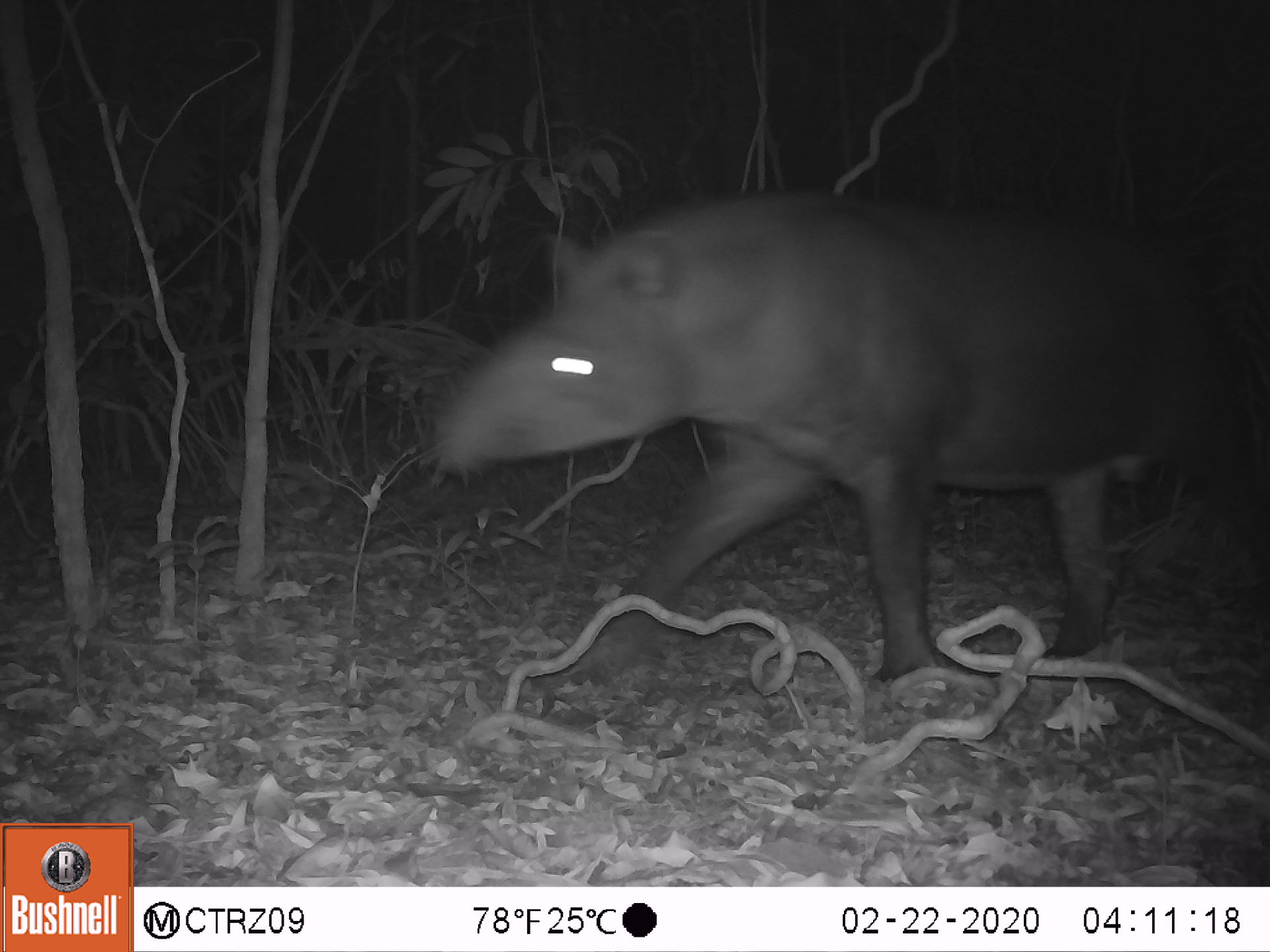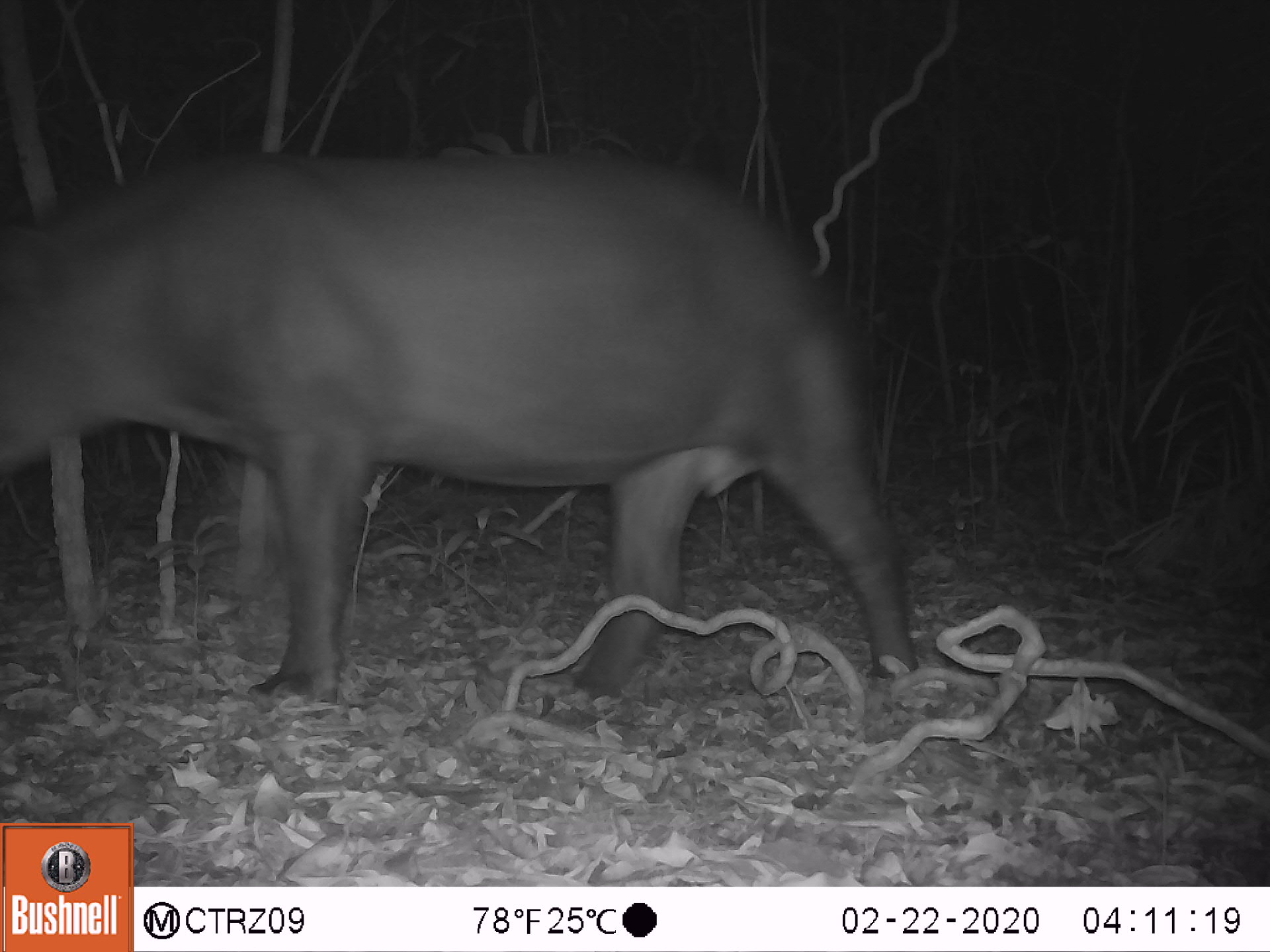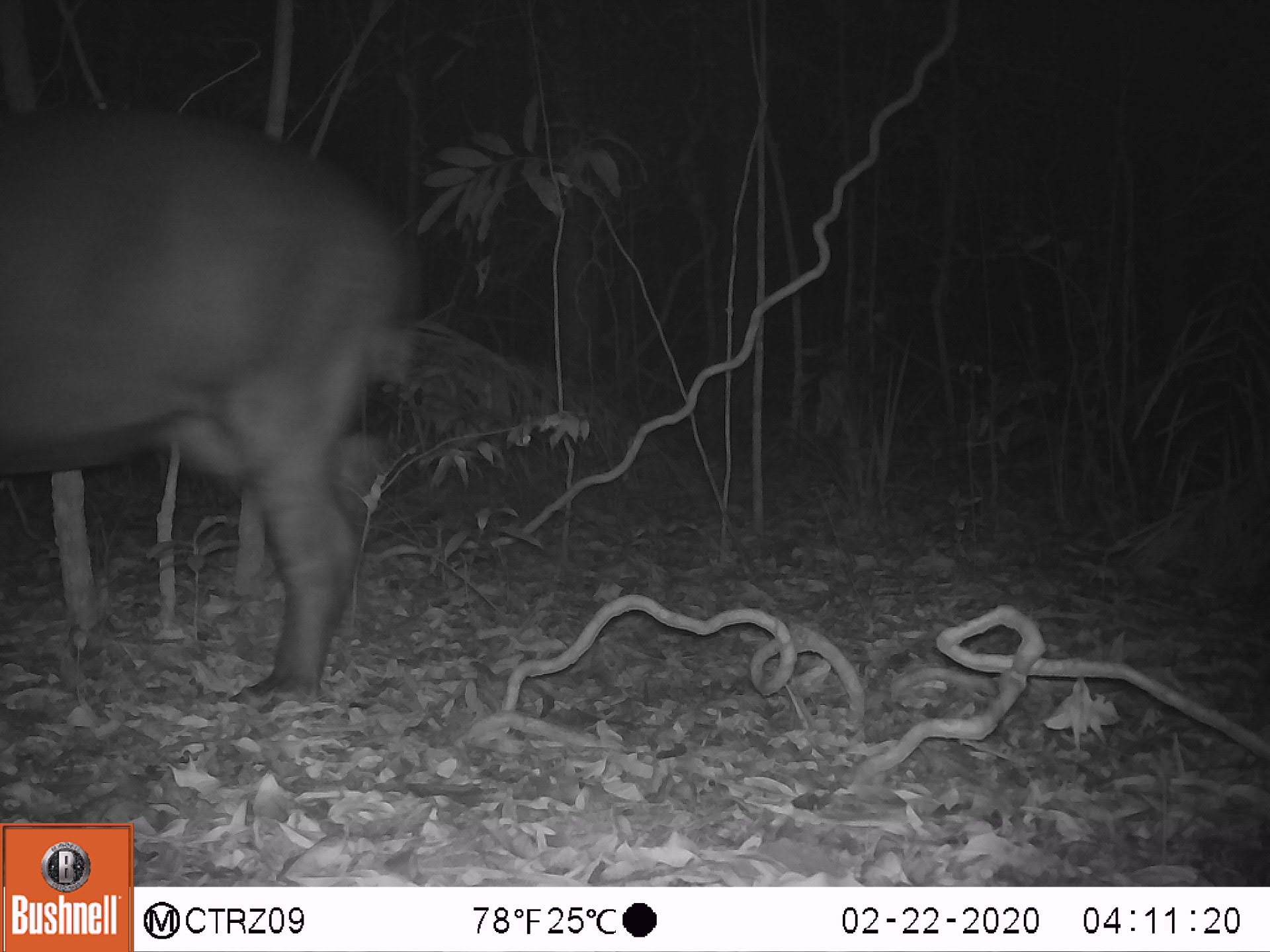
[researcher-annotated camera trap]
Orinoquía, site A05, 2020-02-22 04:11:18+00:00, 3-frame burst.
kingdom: Animalia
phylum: Chordata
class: Mammalia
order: Perissodactyla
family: Tapiridae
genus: Tapirus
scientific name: Tapirus terrestris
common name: lowland tapir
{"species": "lowland tapir (Tapirus terrestris)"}